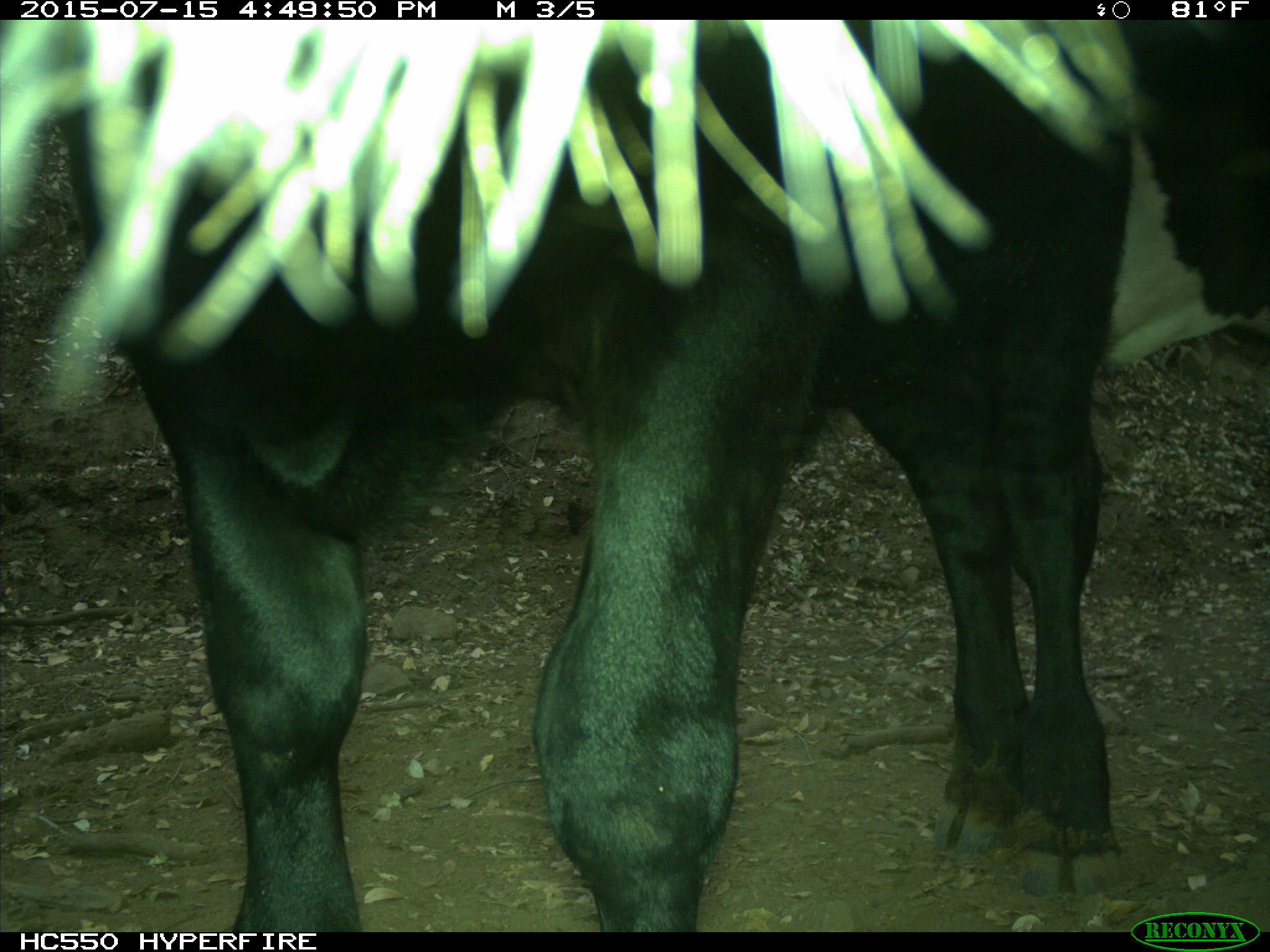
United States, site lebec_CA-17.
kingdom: Animalia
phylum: Chordata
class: Mammalia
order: Artiodactyla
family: Bovidae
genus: Bos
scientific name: Bos taurus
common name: domestic cow